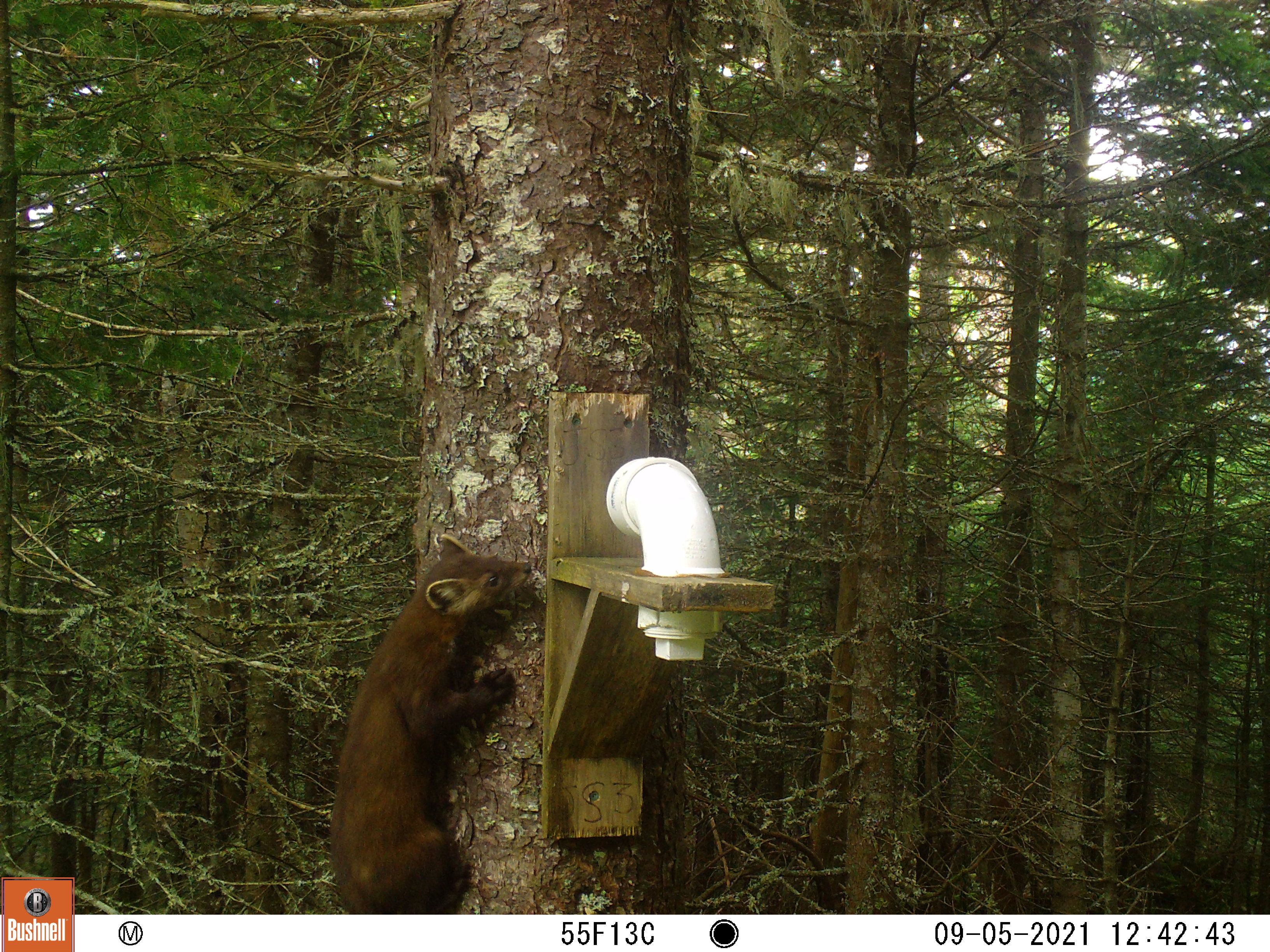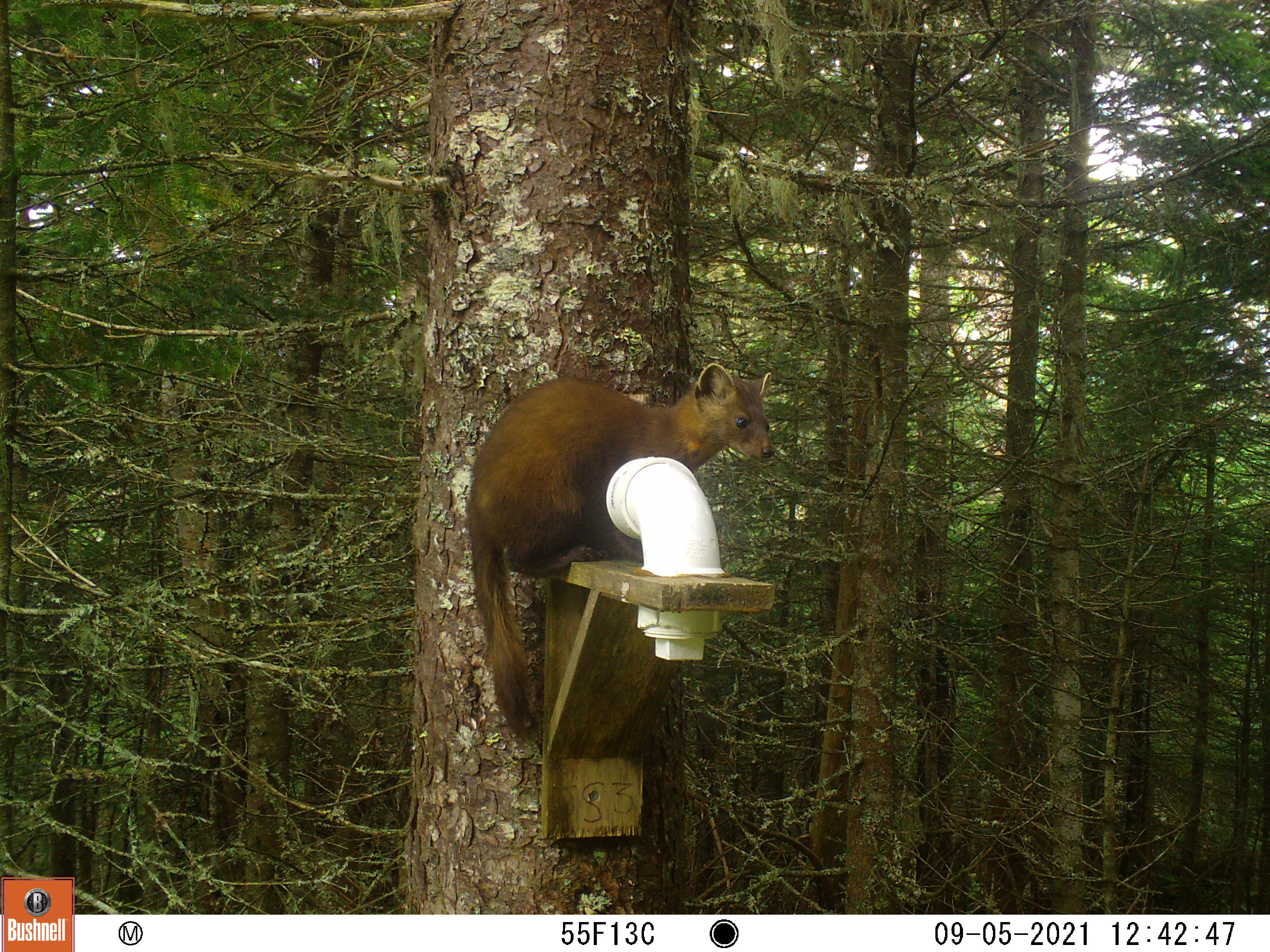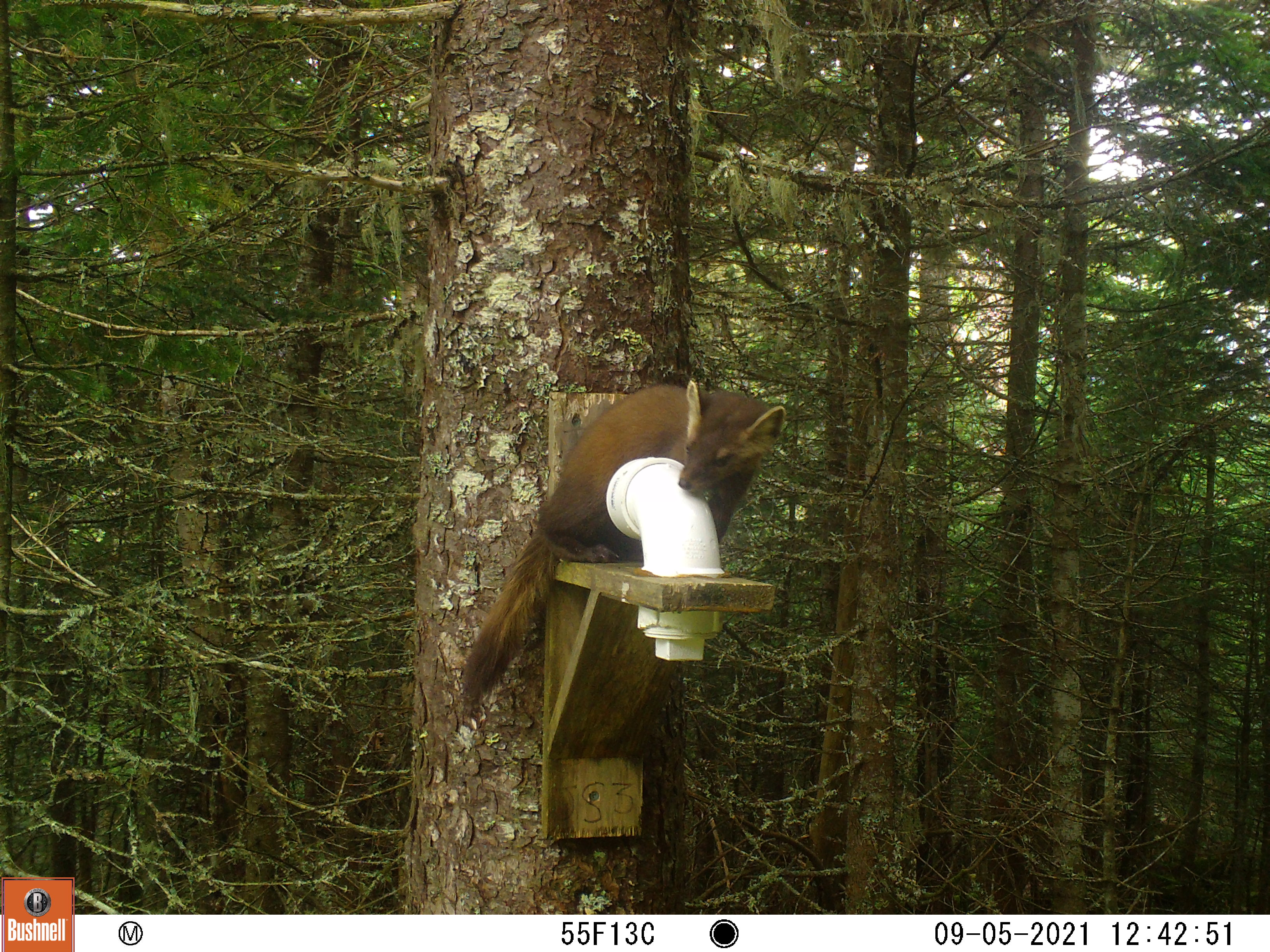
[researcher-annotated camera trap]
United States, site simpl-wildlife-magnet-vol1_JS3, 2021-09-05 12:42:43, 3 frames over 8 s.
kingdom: Animalia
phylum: Chordata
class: Mammalia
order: Carnivora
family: Mustelidae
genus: Martes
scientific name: Martes americana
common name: american marten